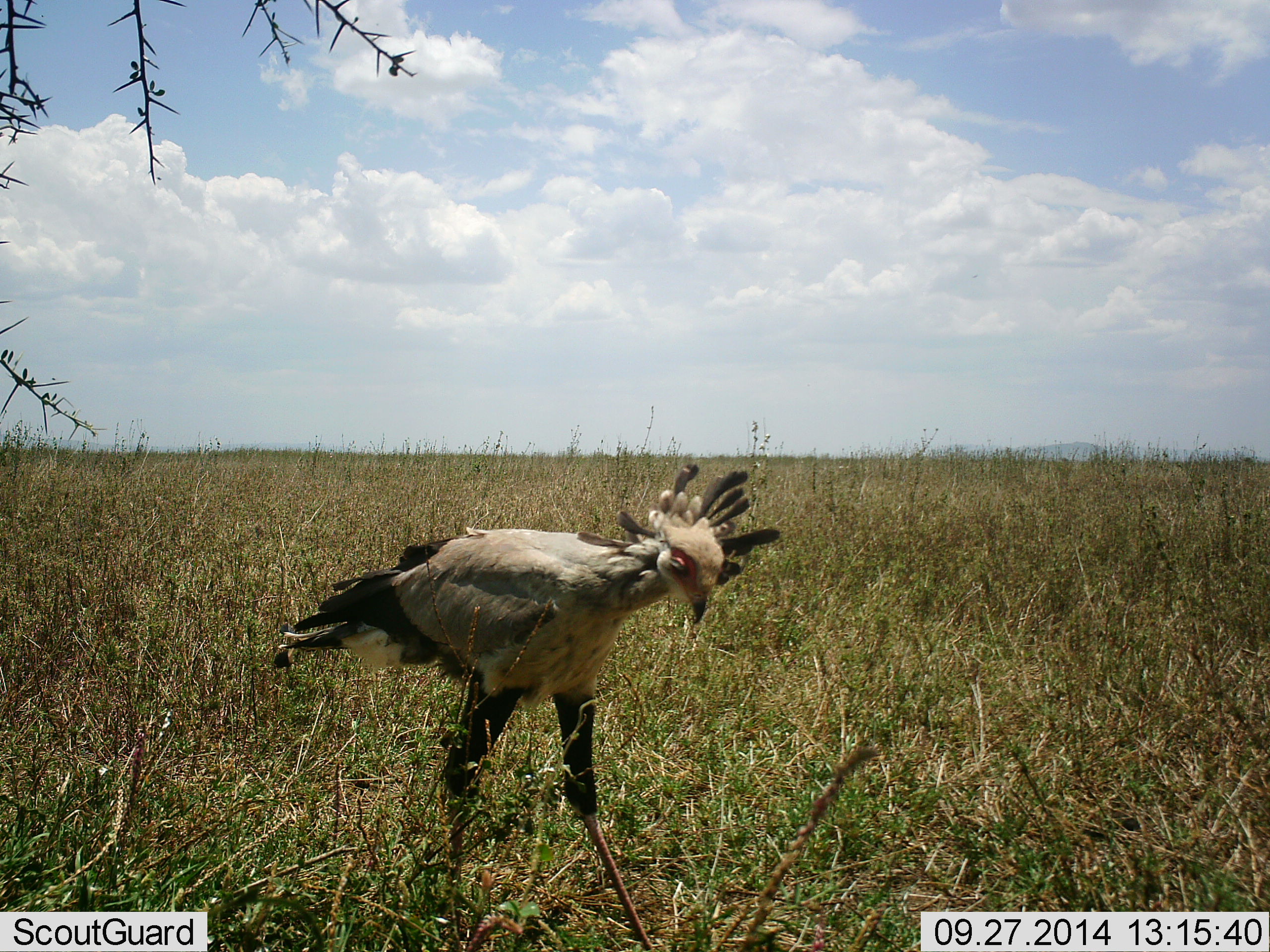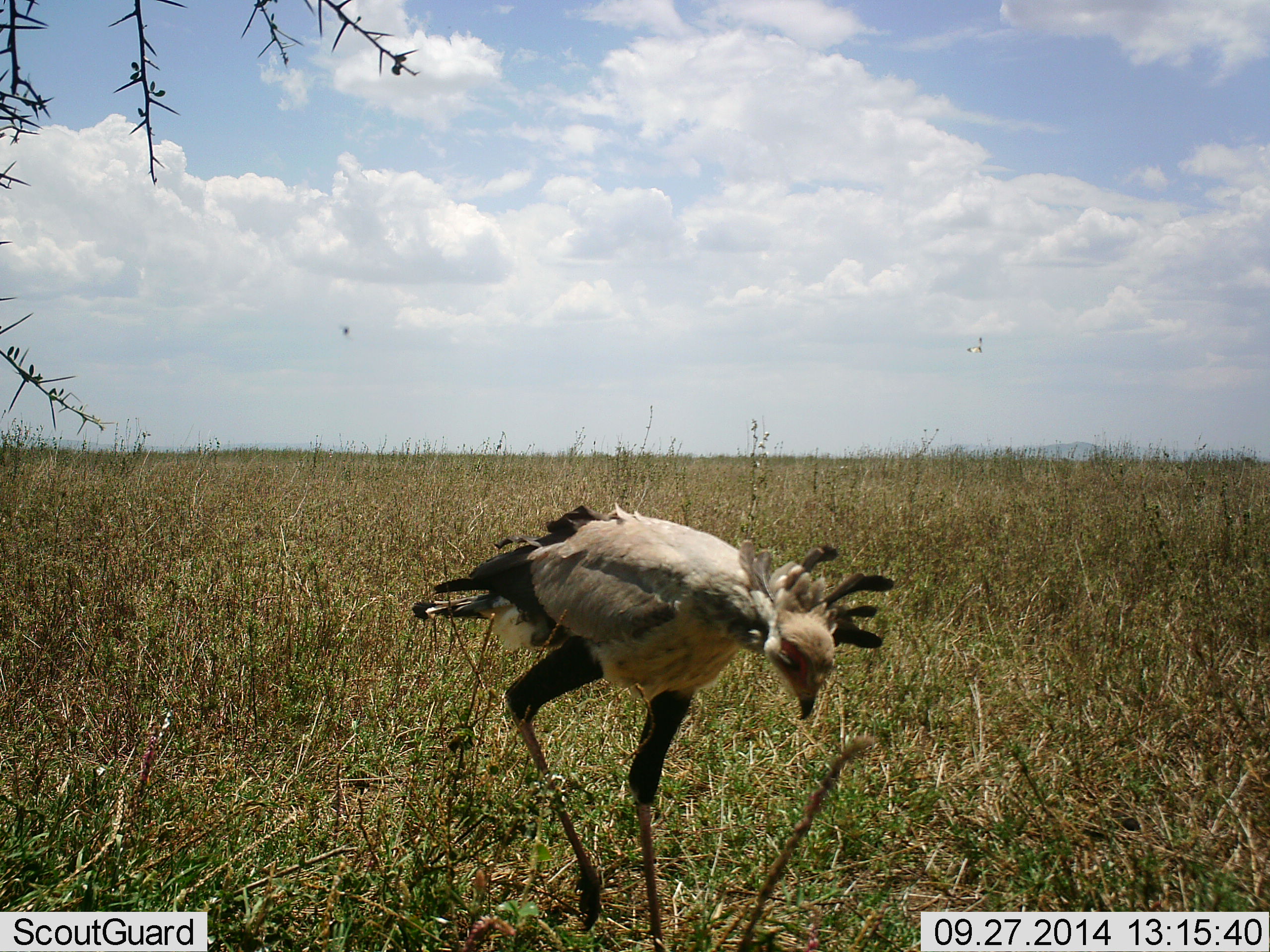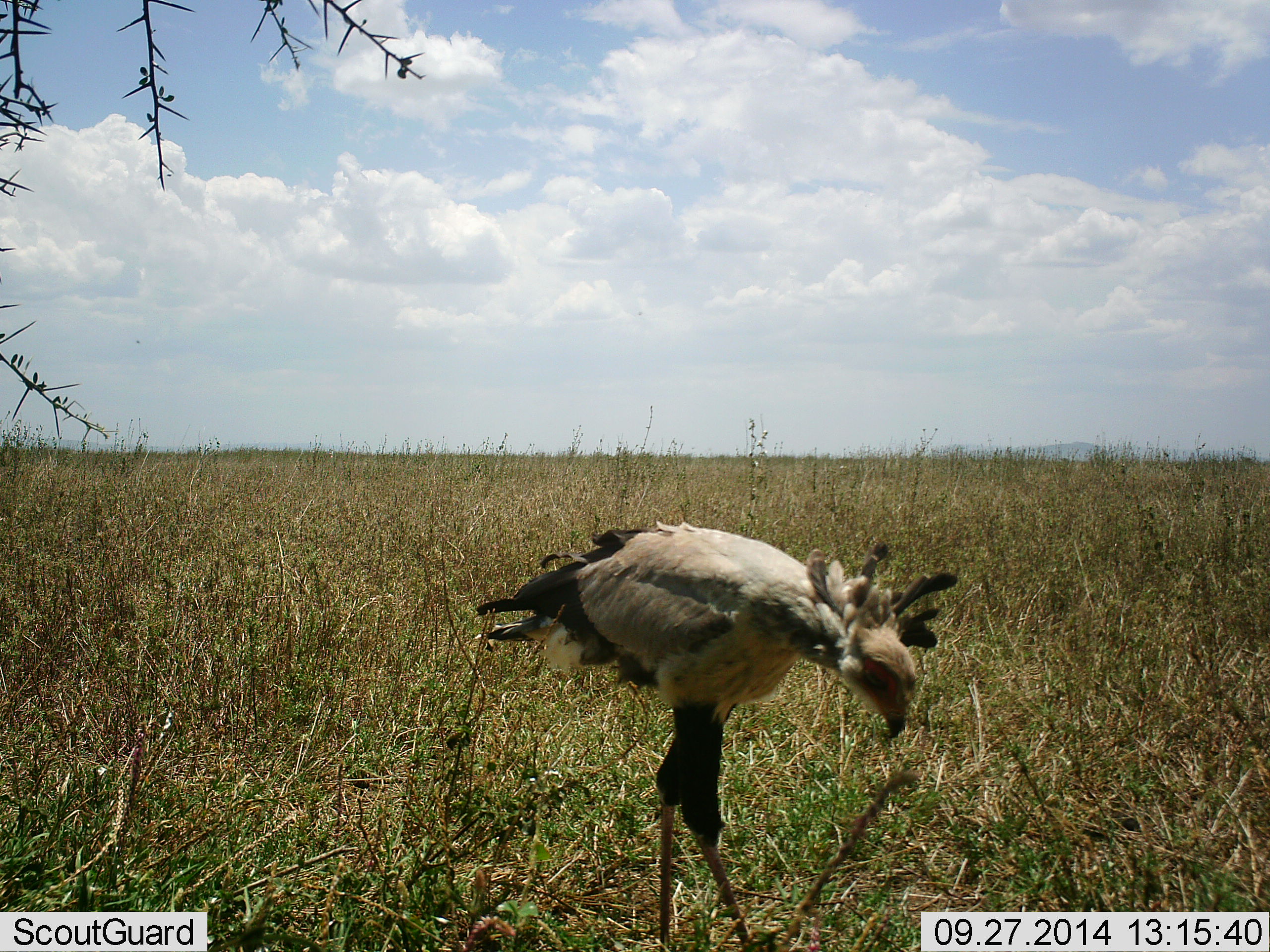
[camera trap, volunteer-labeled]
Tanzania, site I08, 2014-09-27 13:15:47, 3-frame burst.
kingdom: Animalia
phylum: Chordata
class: Aves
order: Accipitriformes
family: Sagittariidae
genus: Sagittarius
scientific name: Sagittarius serpentarius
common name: secretary bird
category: secretarybird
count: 1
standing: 33%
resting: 0%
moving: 75%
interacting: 0%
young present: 0%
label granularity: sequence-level